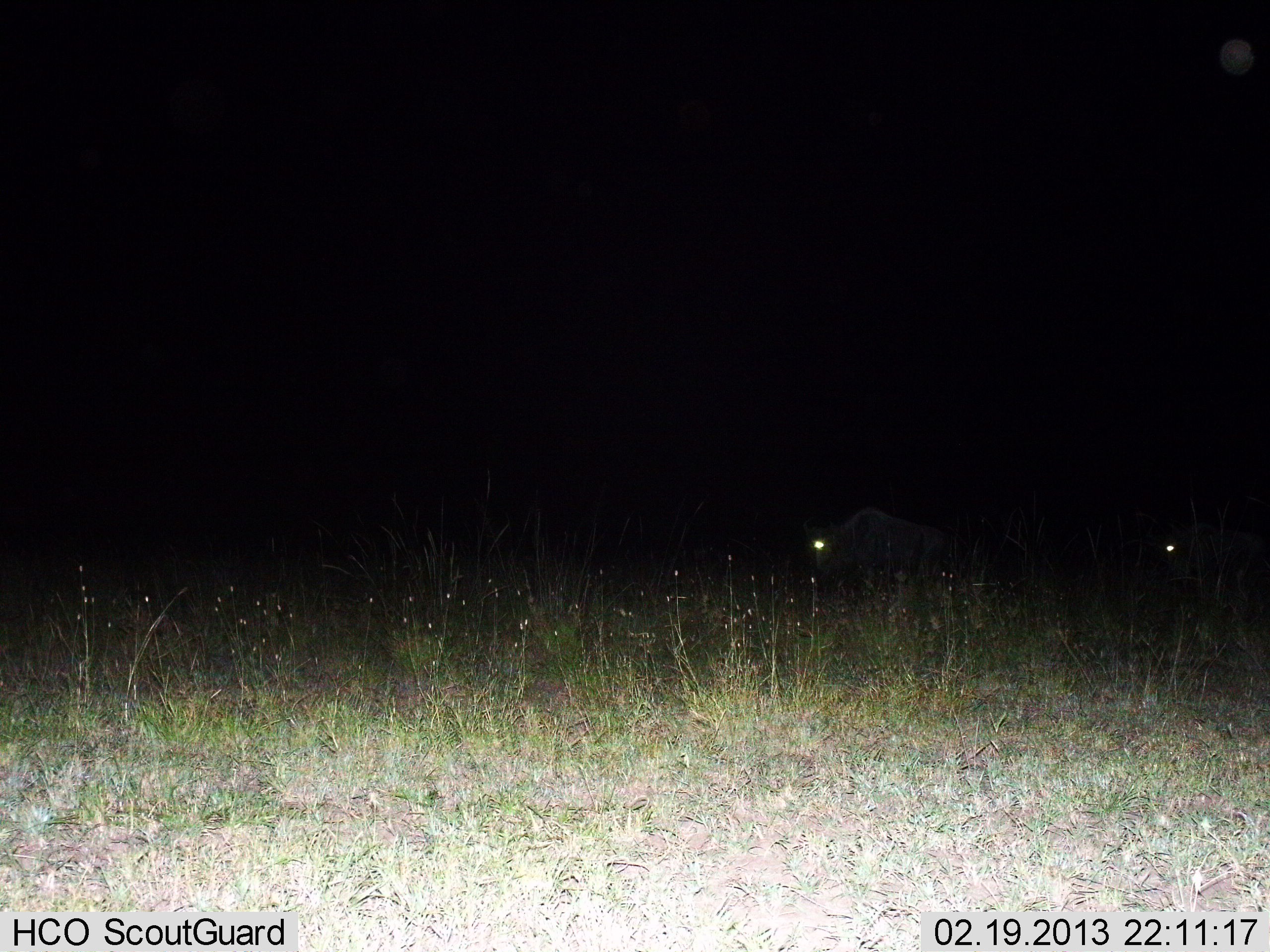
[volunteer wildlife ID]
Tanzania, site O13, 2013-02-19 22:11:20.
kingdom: Animalia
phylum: Chordata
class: Mammalia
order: Artiodactyla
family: Bovidae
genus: Connochaetes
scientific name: Connochaetes taurinus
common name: blue wildebeest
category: wildebeest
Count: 2.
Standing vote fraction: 44%.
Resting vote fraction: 11%.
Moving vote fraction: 44%.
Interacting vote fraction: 0%.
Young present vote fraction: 0%.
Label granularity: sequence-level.